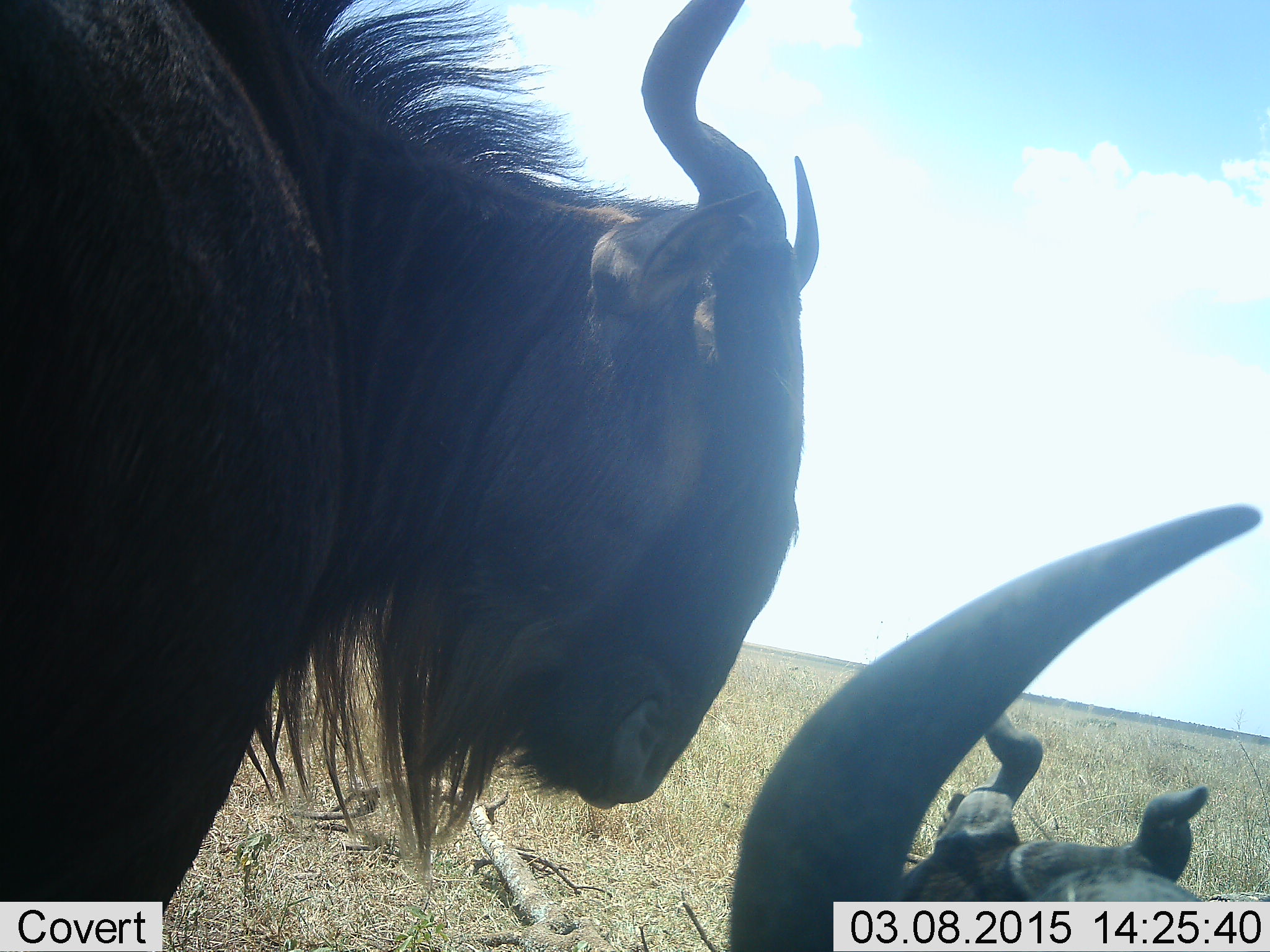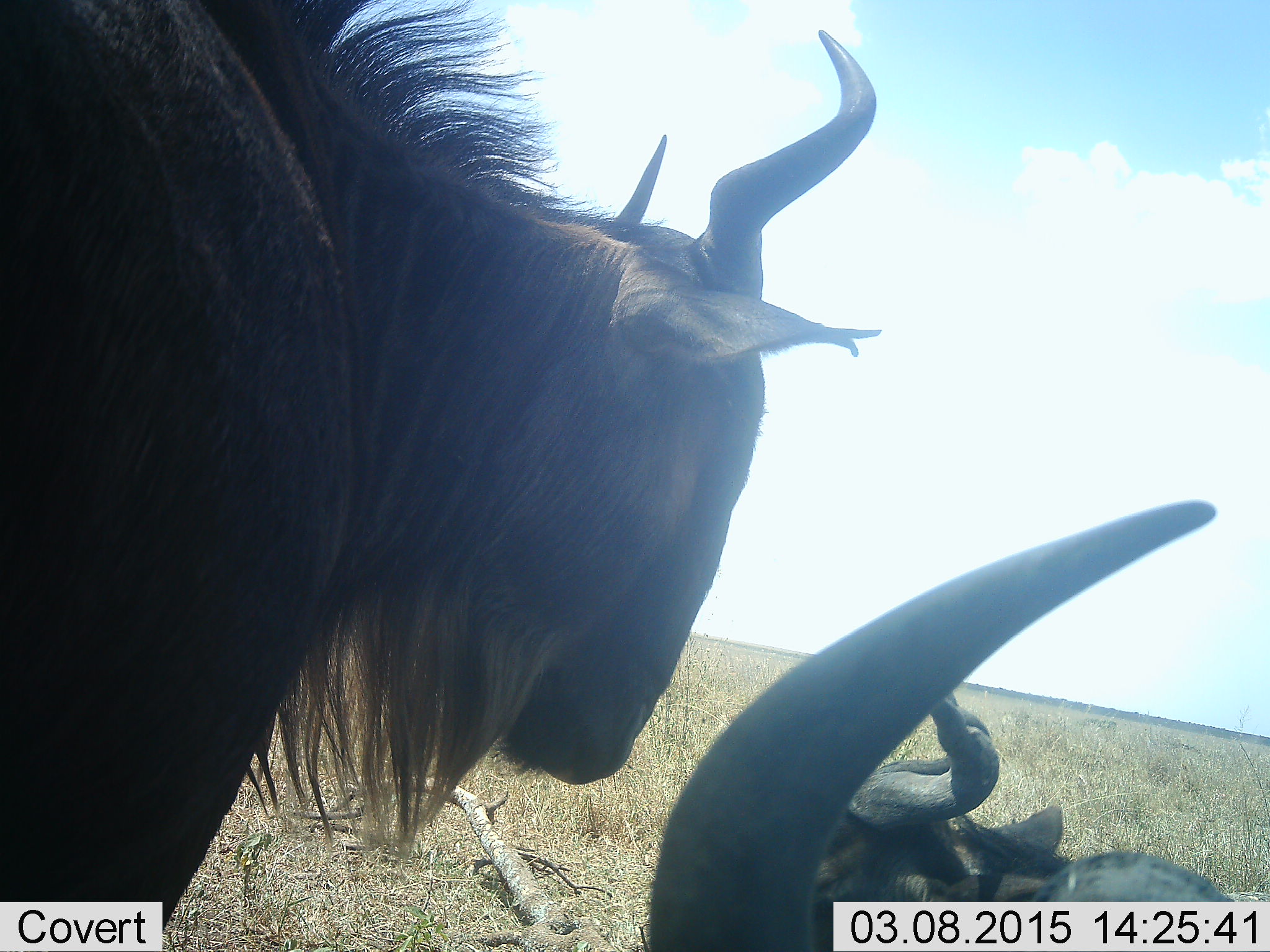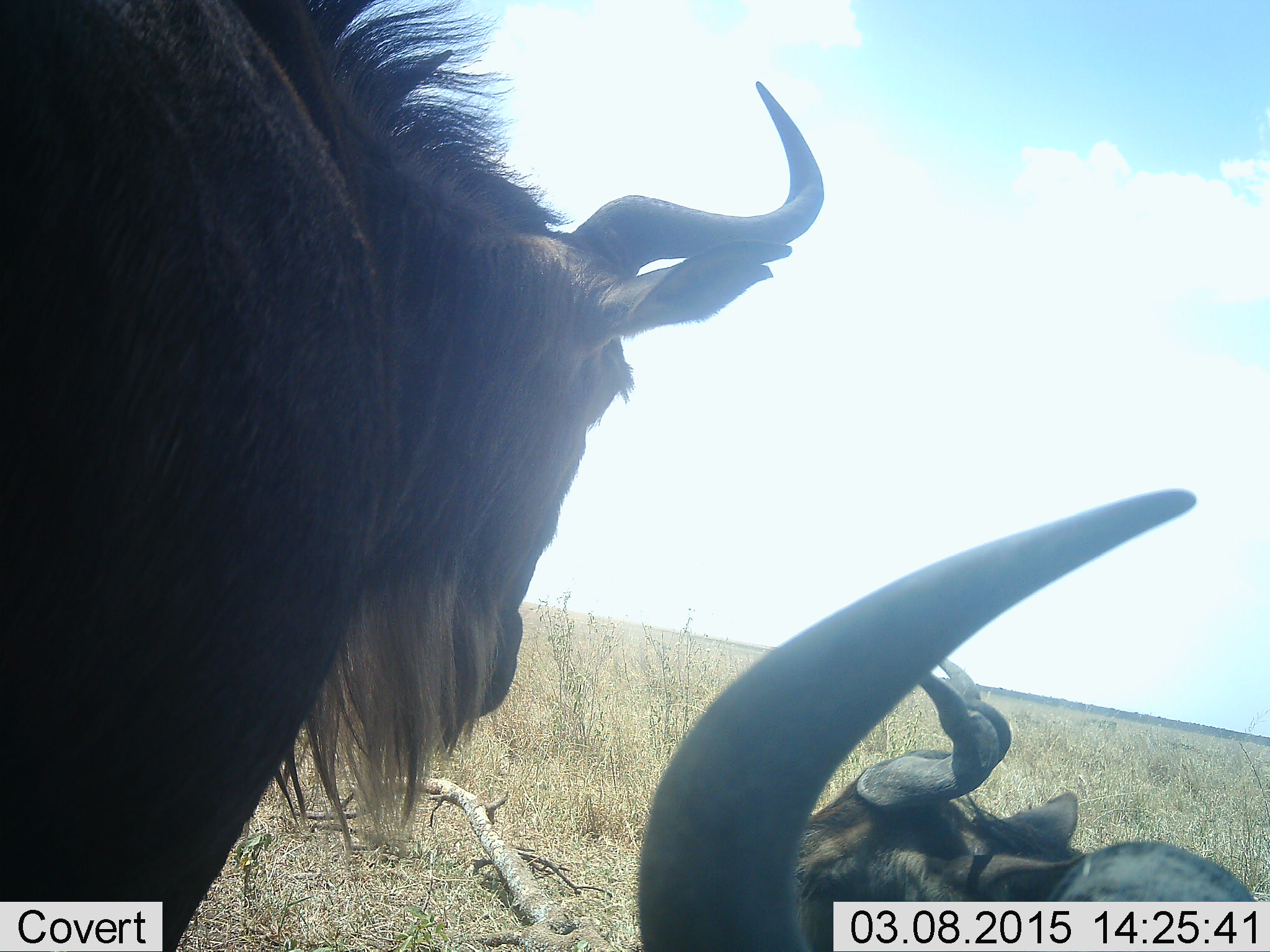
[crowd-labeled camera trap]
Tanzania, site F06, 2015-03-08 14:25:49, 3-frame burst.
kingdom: Animalia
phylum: Chordata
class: Mammalia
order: Artiodactyla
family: Bovidae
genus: Connochaetes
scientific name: Connochaetes taurinus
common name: blue wildebeest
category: wildebeest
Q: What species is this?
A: Wildebeest (blue wildebeest) (Connochaetes taurinus).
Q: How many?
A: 2.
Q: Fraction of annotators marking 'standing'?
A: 70%.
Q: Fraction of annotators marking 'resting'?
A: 60%.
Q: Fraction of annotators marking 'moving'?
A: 20%.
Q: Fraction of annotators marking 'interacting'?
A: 10%.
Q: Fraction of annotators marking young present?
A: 0%.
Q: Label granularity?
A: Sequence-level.